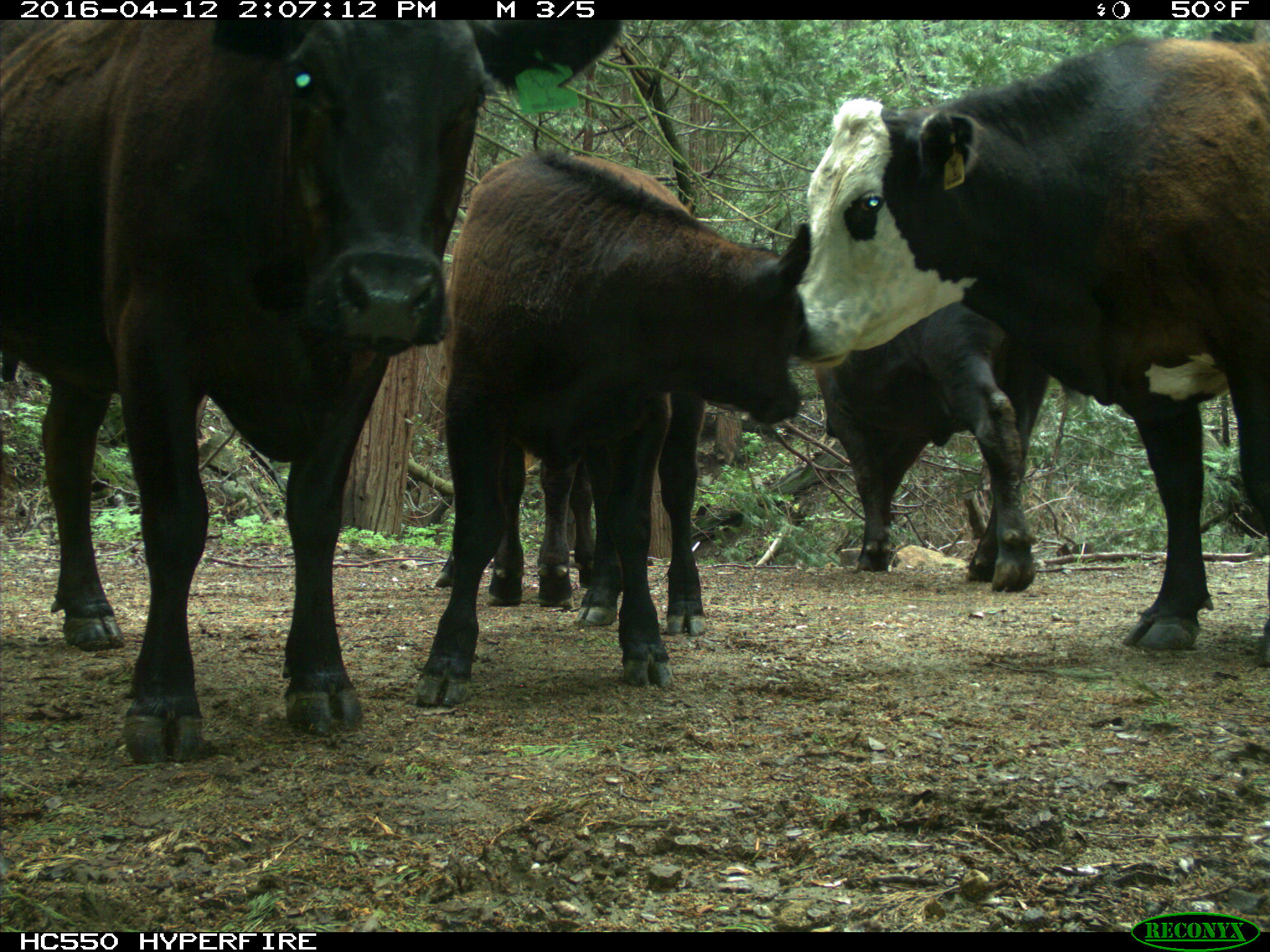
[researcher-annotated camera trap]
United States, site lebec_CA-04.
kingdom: Animalia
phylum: Chordata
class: Mammalia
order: Artiodactyla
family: Bovidae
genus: Bos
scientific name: Bos taurus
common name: domestic cow